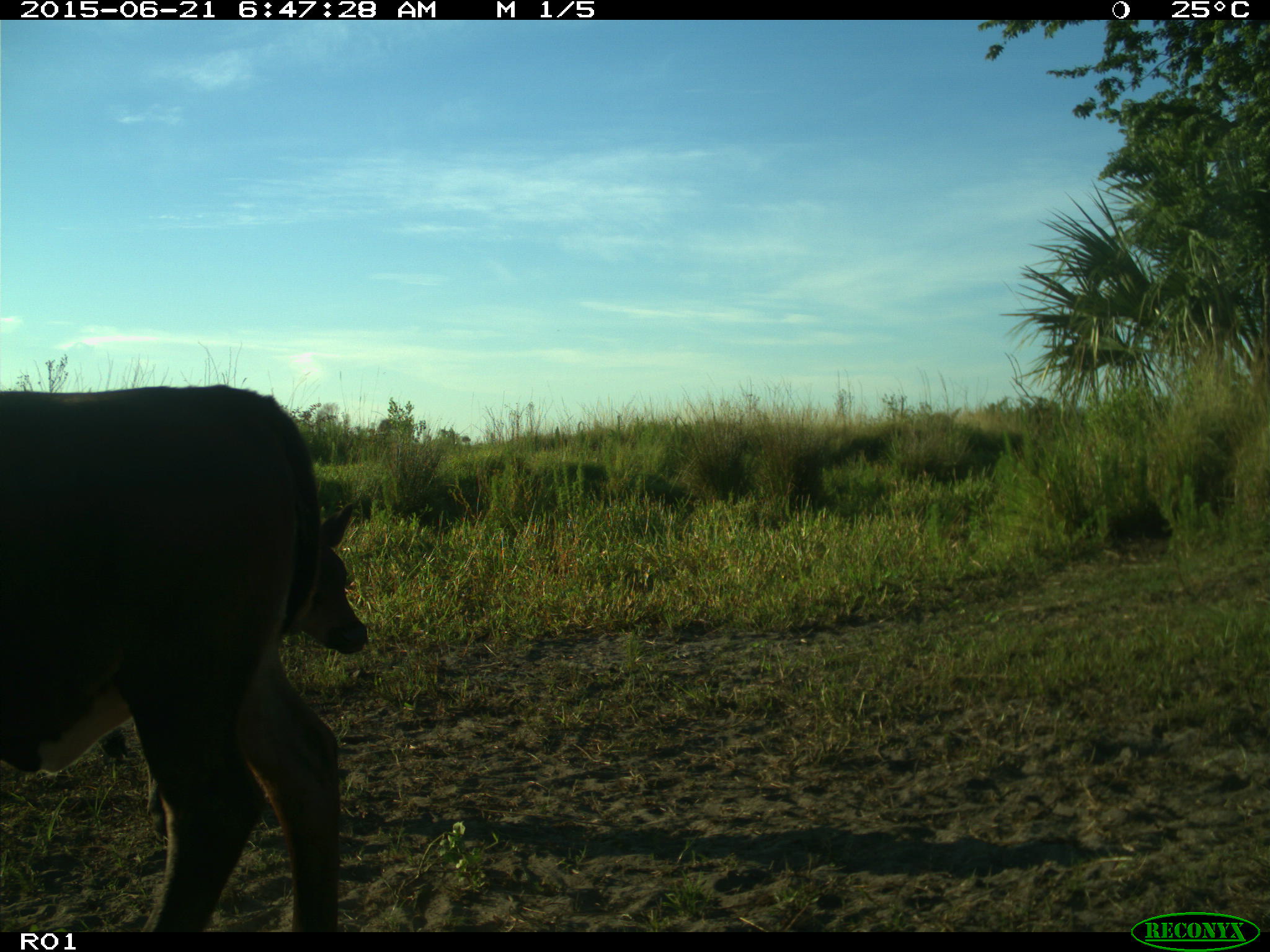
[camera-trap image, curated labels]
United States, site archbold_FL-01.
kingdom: Animalia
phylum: Chordata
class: Mammalia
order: Artiodactyla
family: Bovidae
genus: Bos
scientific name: Bos taurus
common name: domestic cow